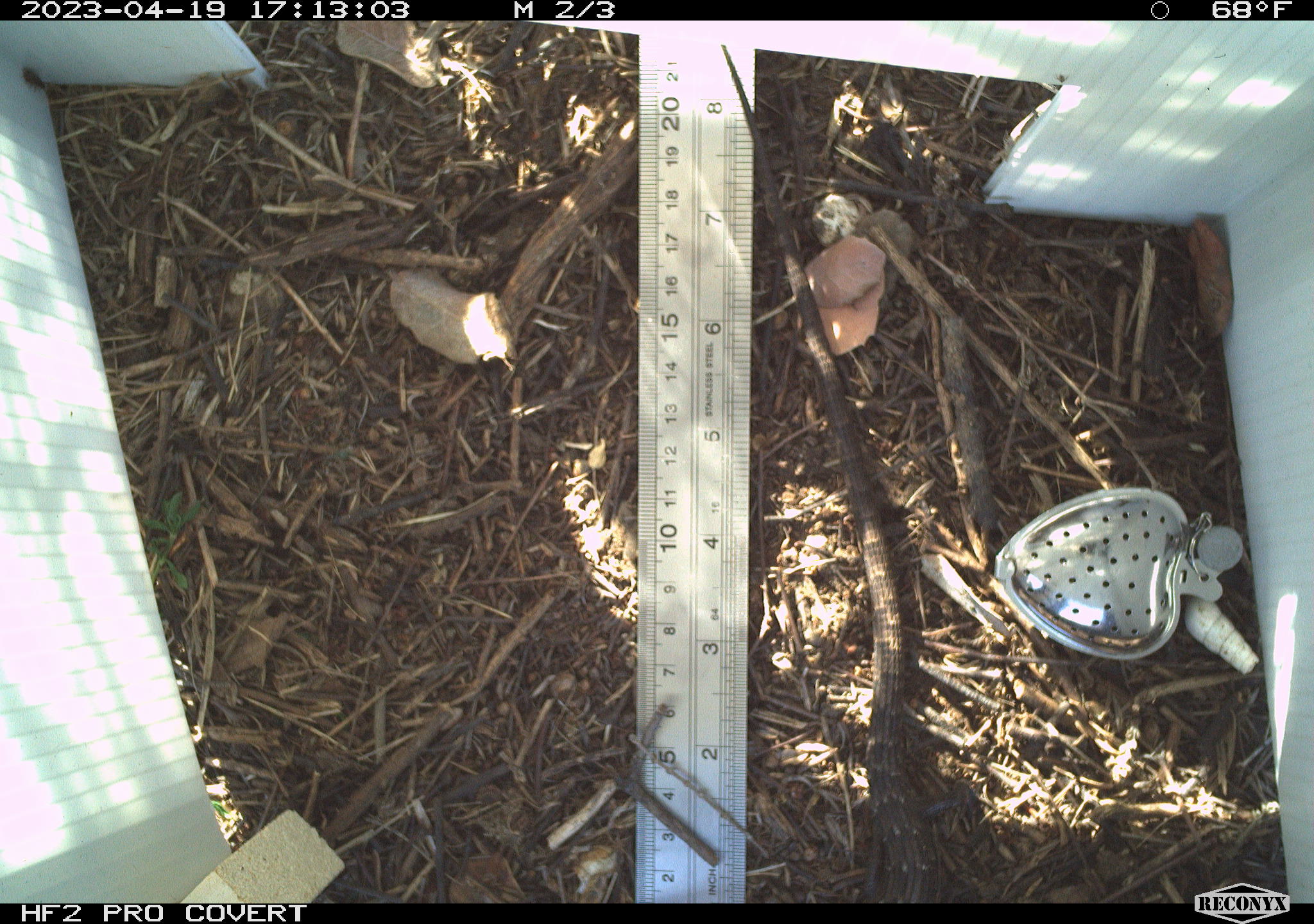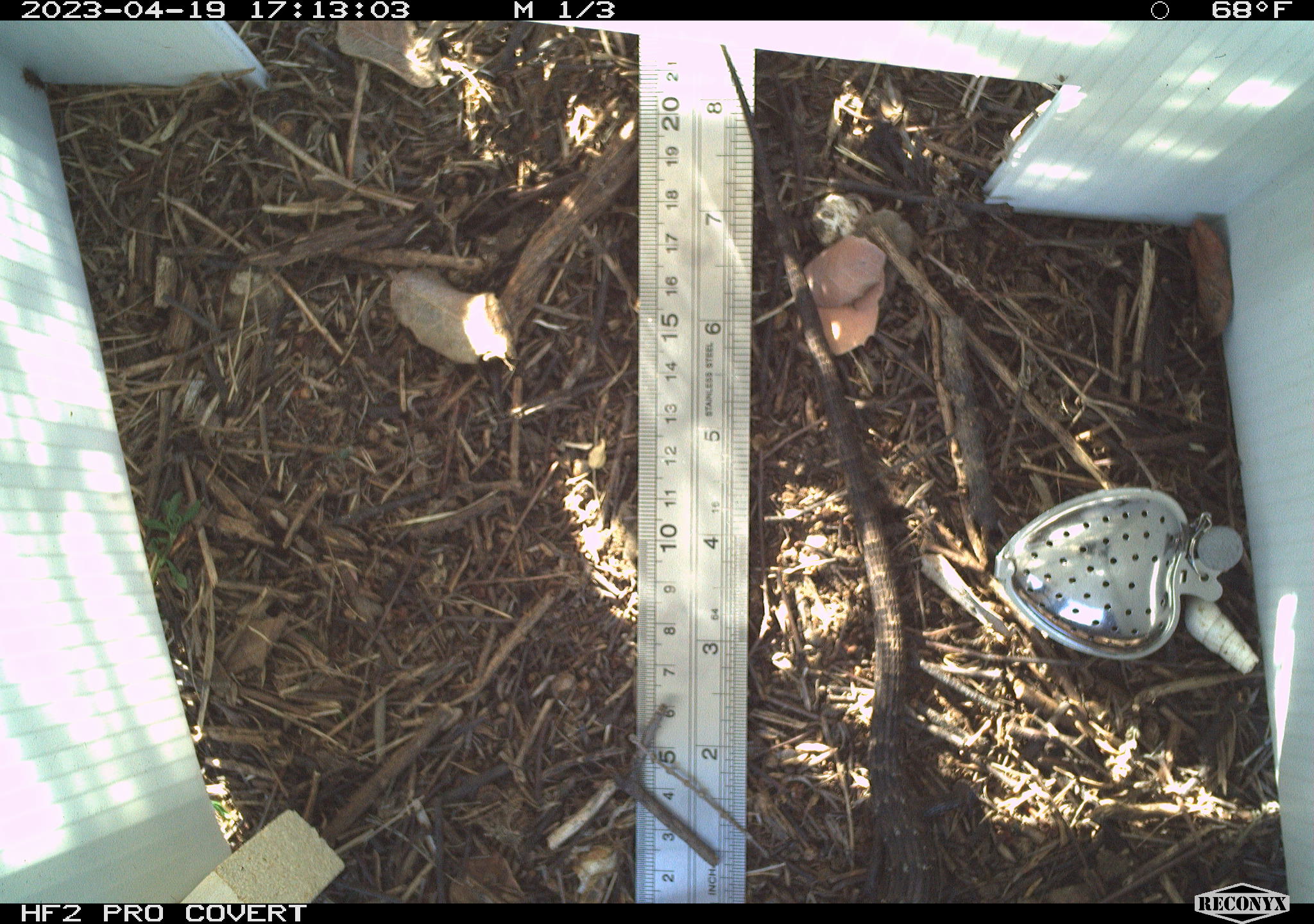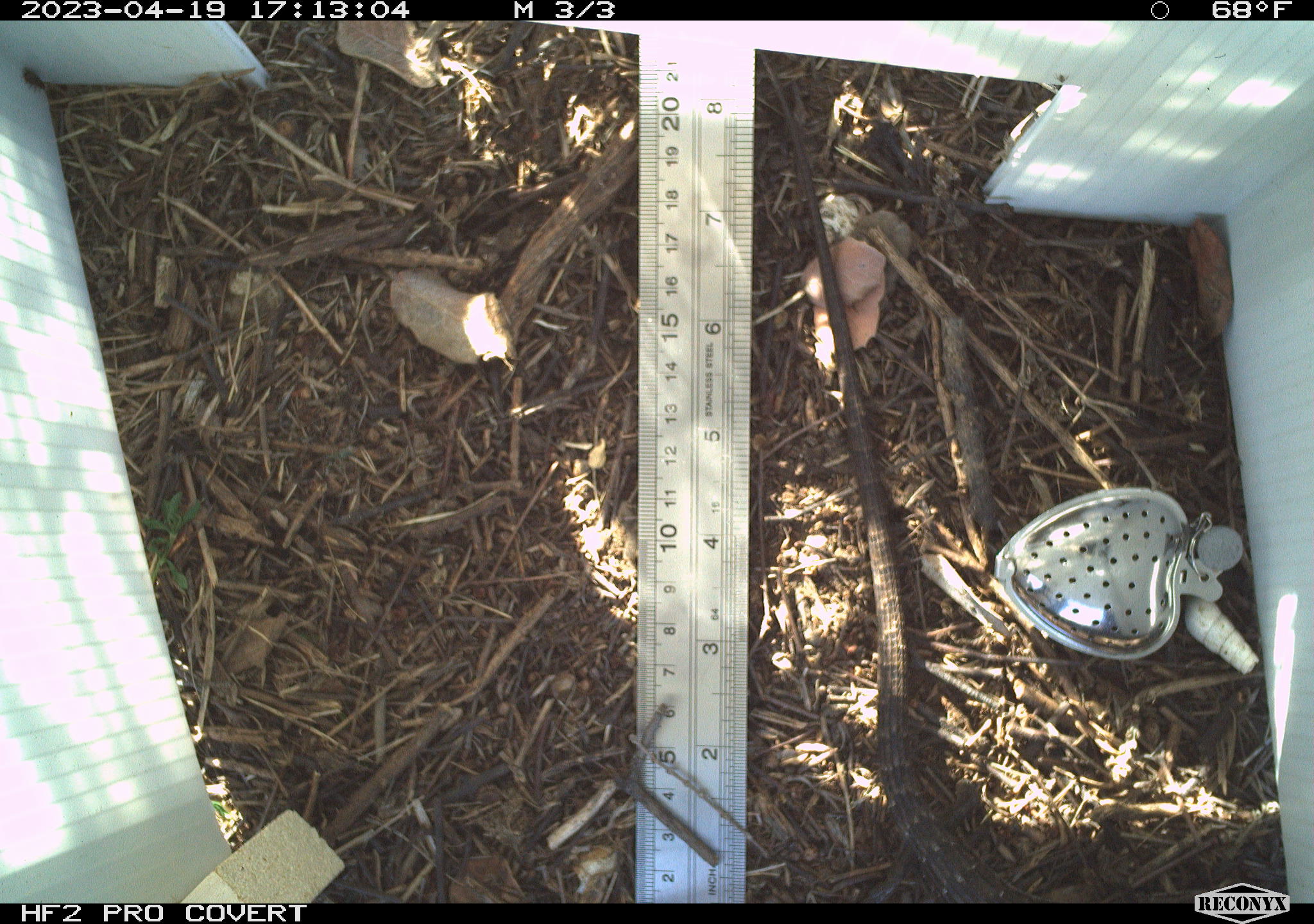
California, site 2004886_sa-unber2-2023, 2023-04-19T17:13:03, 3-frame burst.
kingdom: Animalia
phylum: Chordata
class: Reptilia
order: Squamata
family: Anguidae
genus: Elgaria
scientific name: Elgaria multicarinata webbii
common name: san diego alligator lizard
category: woodland alligator lizard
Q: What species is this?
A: Woodland alligator lizard (san diego alligator lizard) (Elgaria multicarinata webbii).